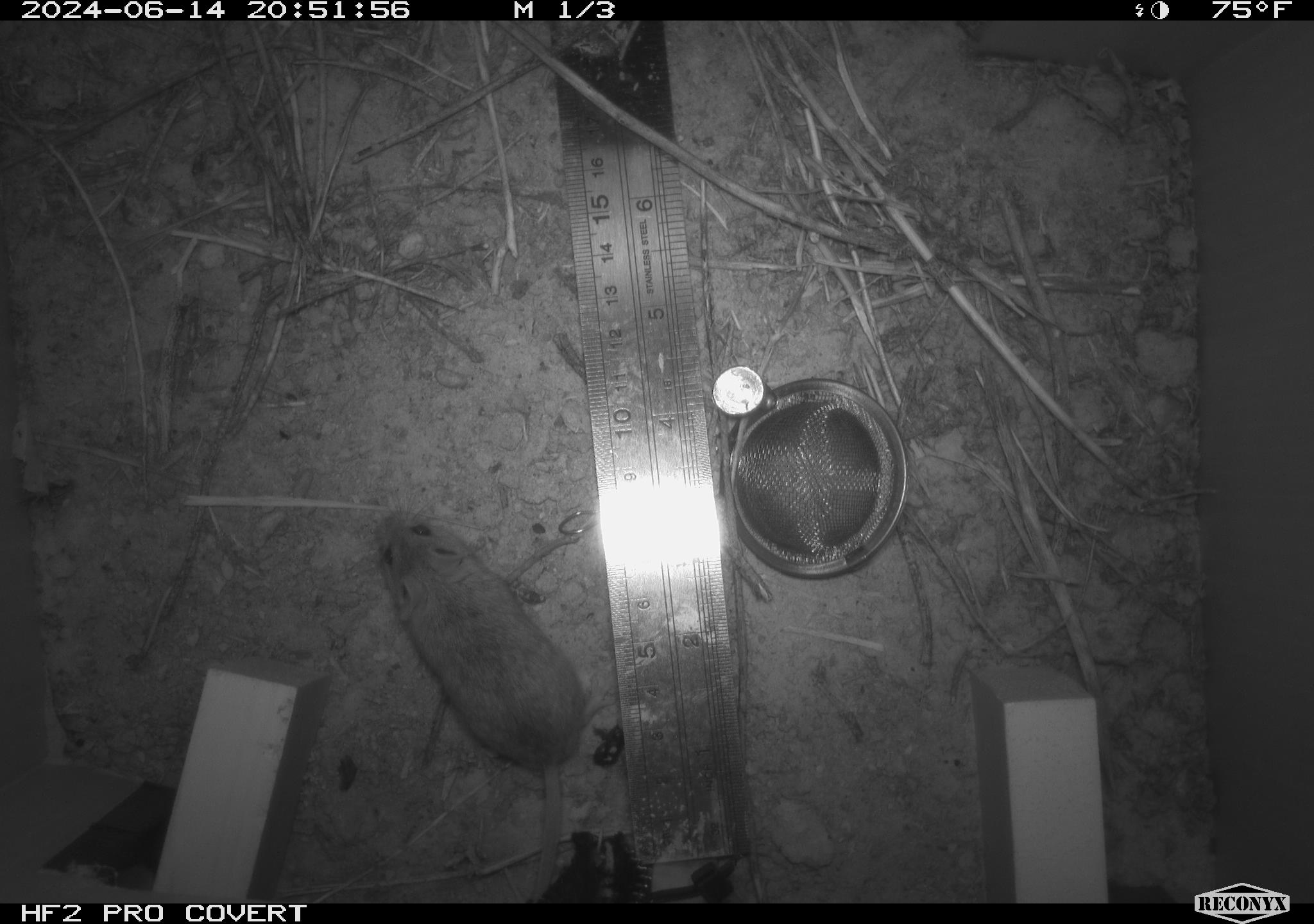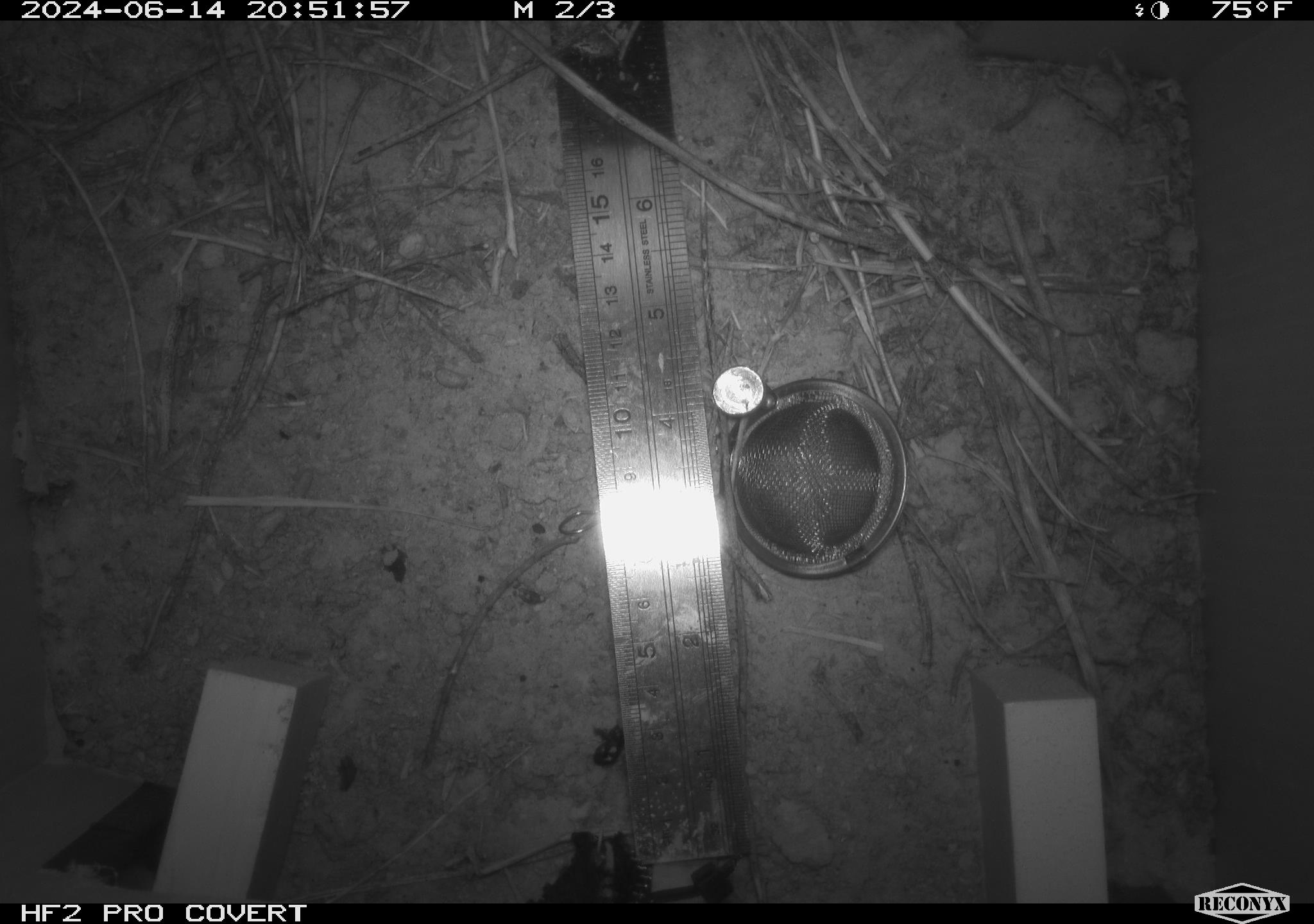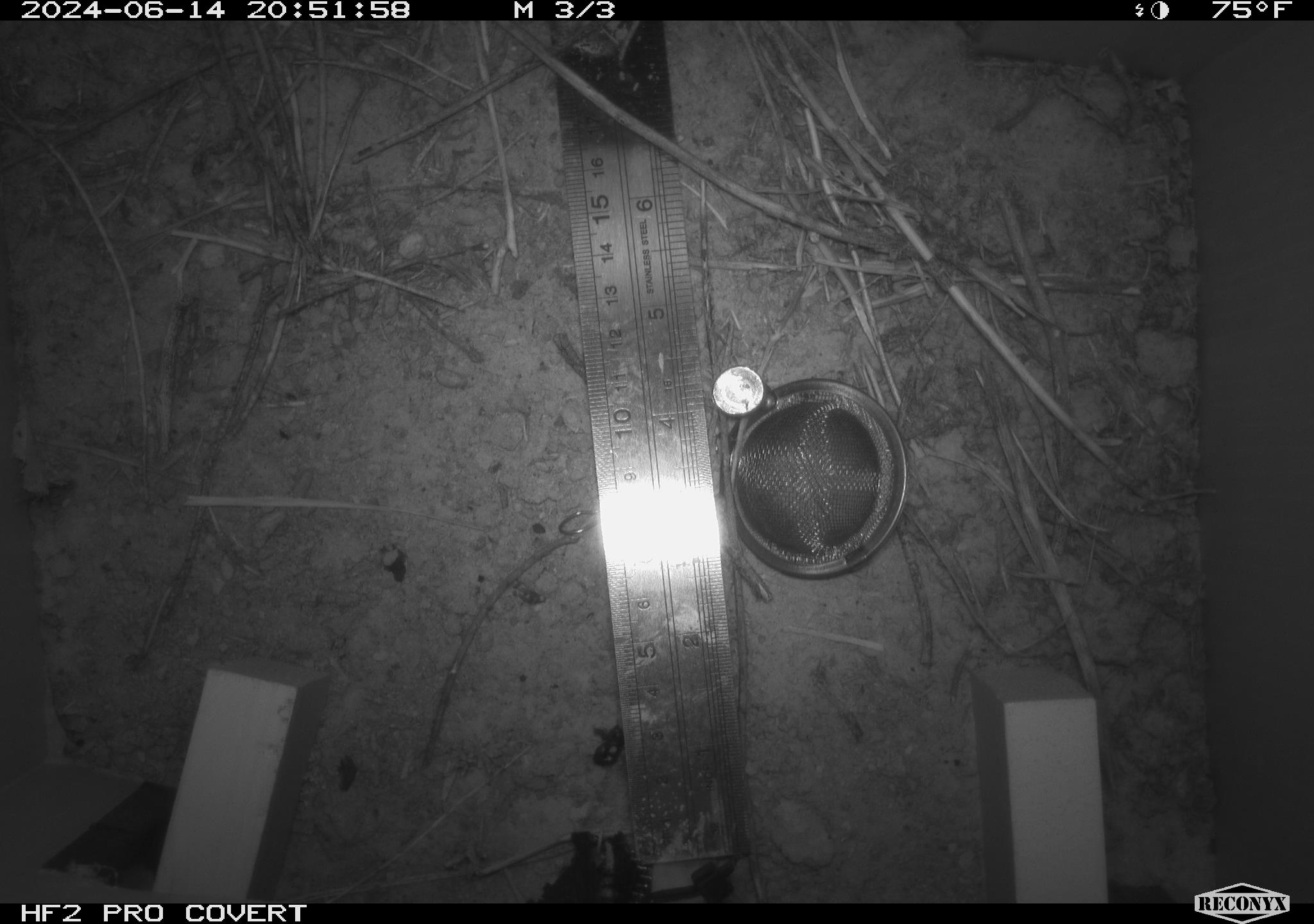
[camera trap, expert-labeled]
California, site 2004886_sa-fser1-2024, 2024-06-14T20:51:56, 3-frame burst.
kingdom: Animalia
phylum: Chordata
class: Mammalia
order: Rodentia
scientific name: Rodentia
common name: rodent